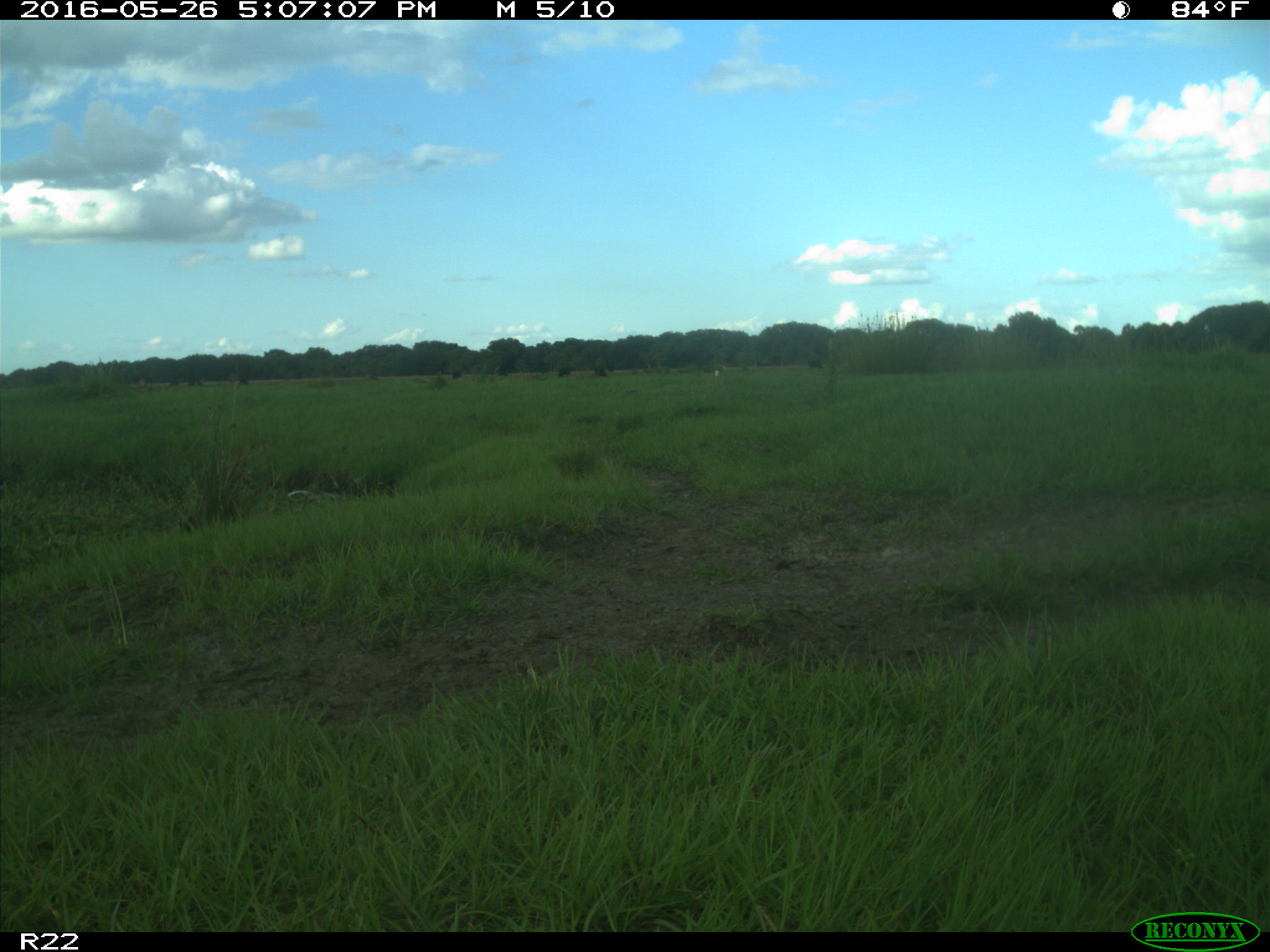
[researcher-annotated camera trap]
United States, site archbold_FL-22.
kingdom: Animalia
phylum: Chordata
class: Mammalia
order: Artiodactyla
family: Bovidae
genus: Bos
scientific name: Bos taurus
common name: domestic cow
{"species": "Bos taurus (domestic cow)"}